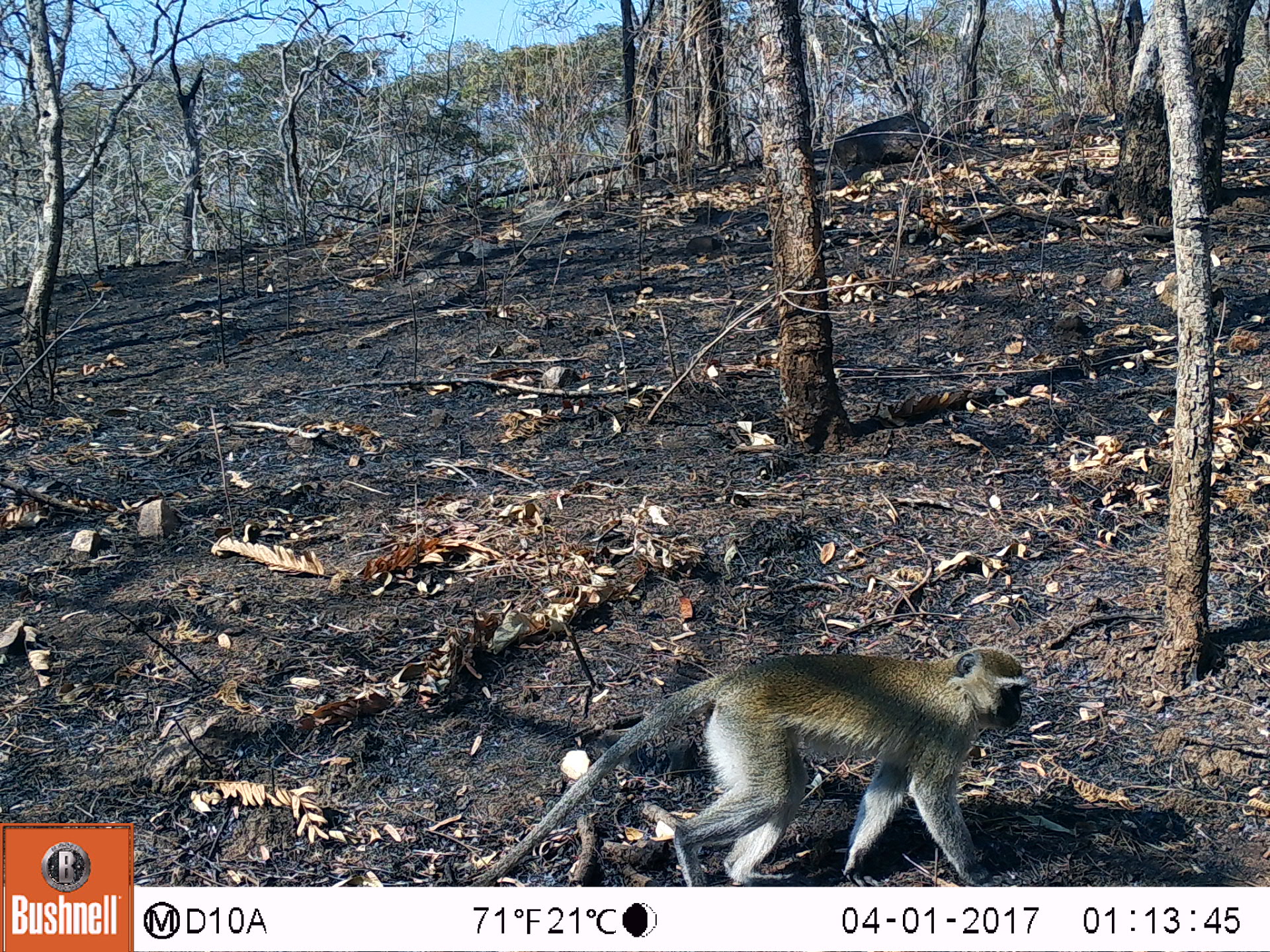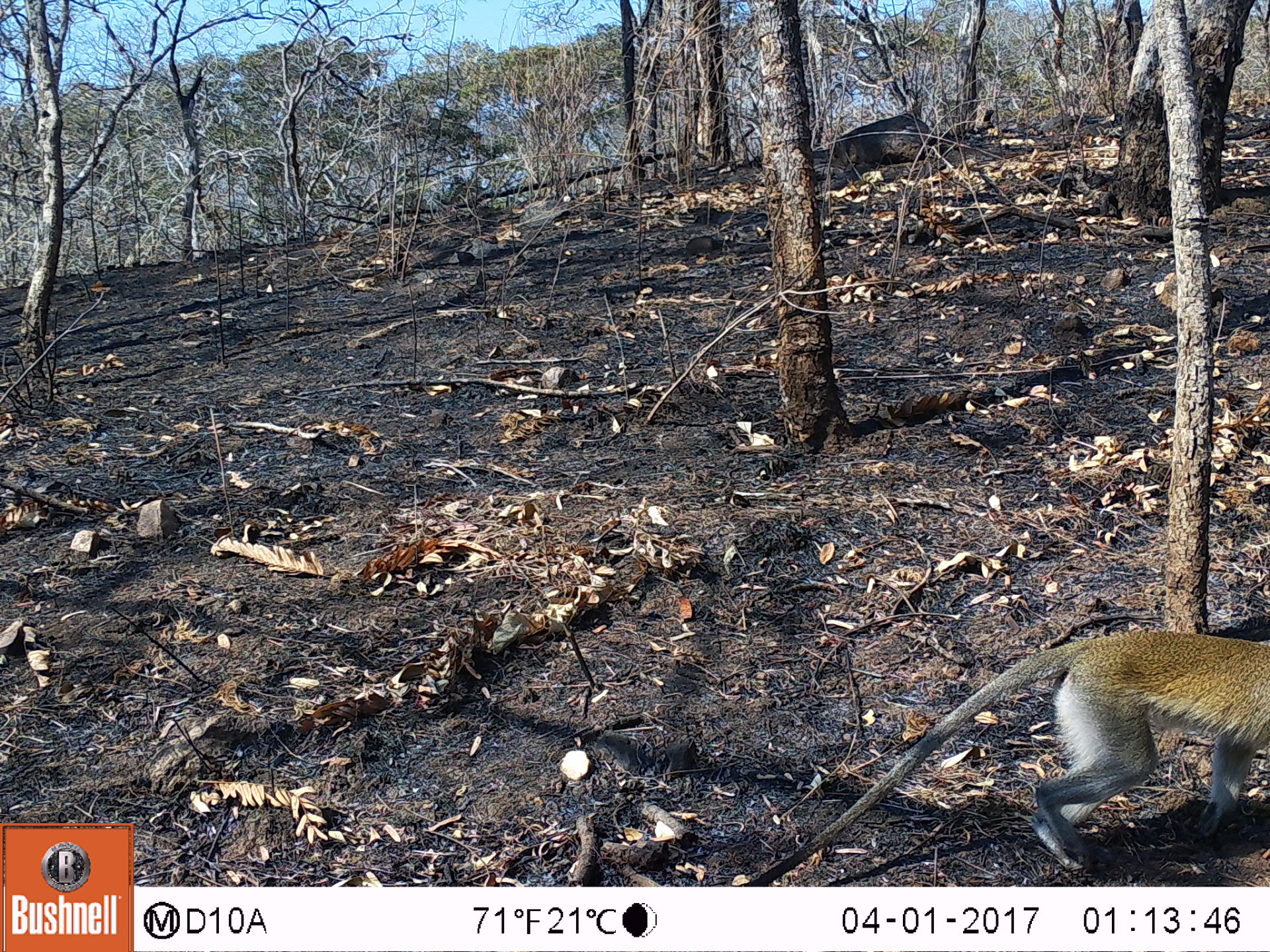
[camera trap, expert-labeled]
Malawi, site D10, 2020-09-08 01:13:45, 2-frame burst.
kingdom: Animalia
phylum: Chordata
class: Mammalia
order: Primates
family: Cercopithecidae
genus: Chlorocebus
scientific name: Chlorocebus pygerythrus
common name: vervet monkey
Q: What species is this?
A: Vervet monkey (Chlorocebus pygerythrus).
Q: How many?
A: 1.